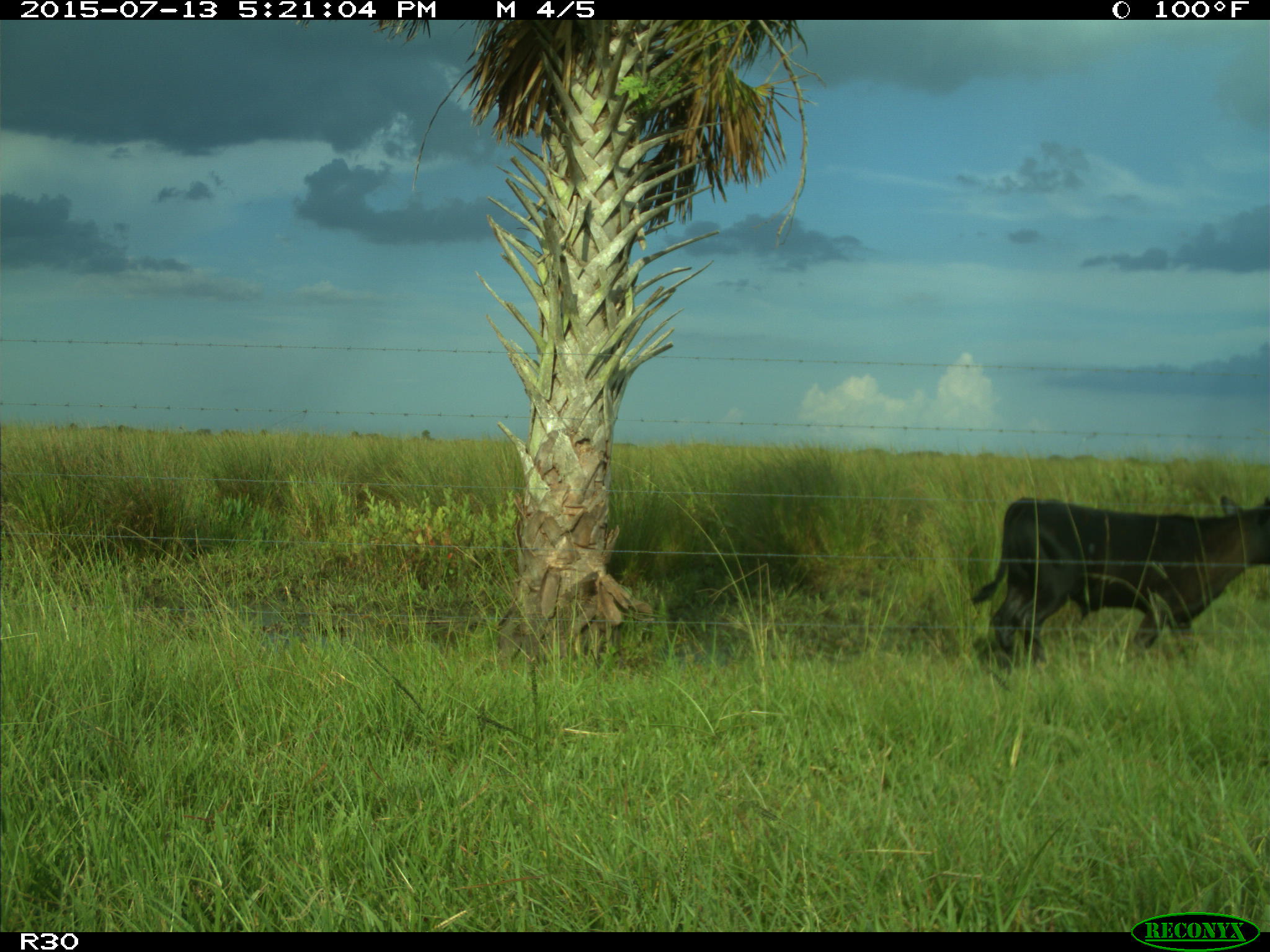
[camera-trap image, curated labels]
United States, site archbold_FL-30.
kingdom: Animalia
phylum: Chordata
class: Mammalia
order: Artiodactyla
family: Bovidae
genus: Bos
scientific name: Bos taurus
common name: domestic cow